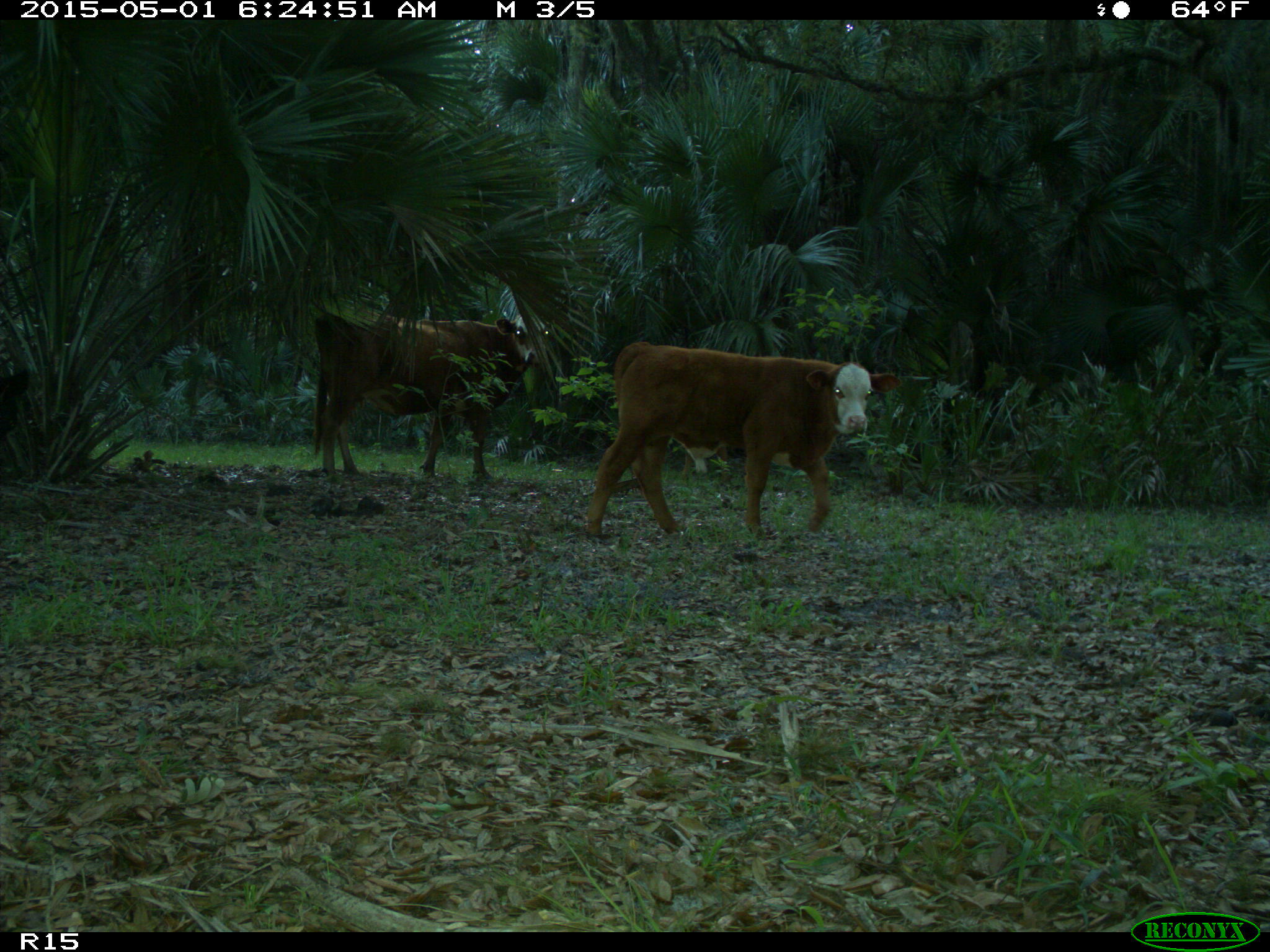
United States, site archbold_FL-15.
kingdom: Animalia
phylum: Chordata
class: Mammalia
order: Artiodactyla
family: Bovidae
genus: Bos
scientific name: Bos taurus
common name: domestic cow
Bos taurus (domestic cow).